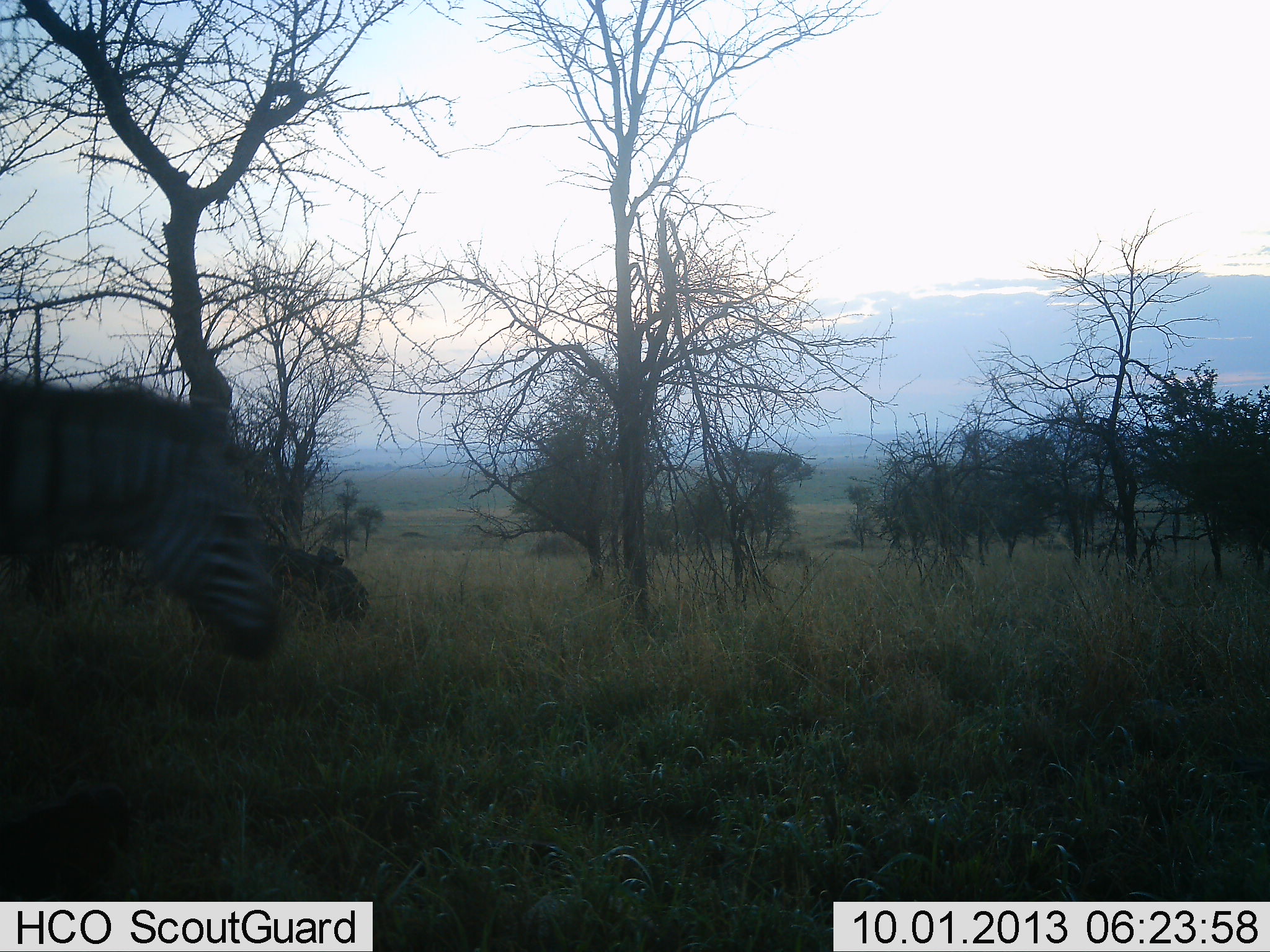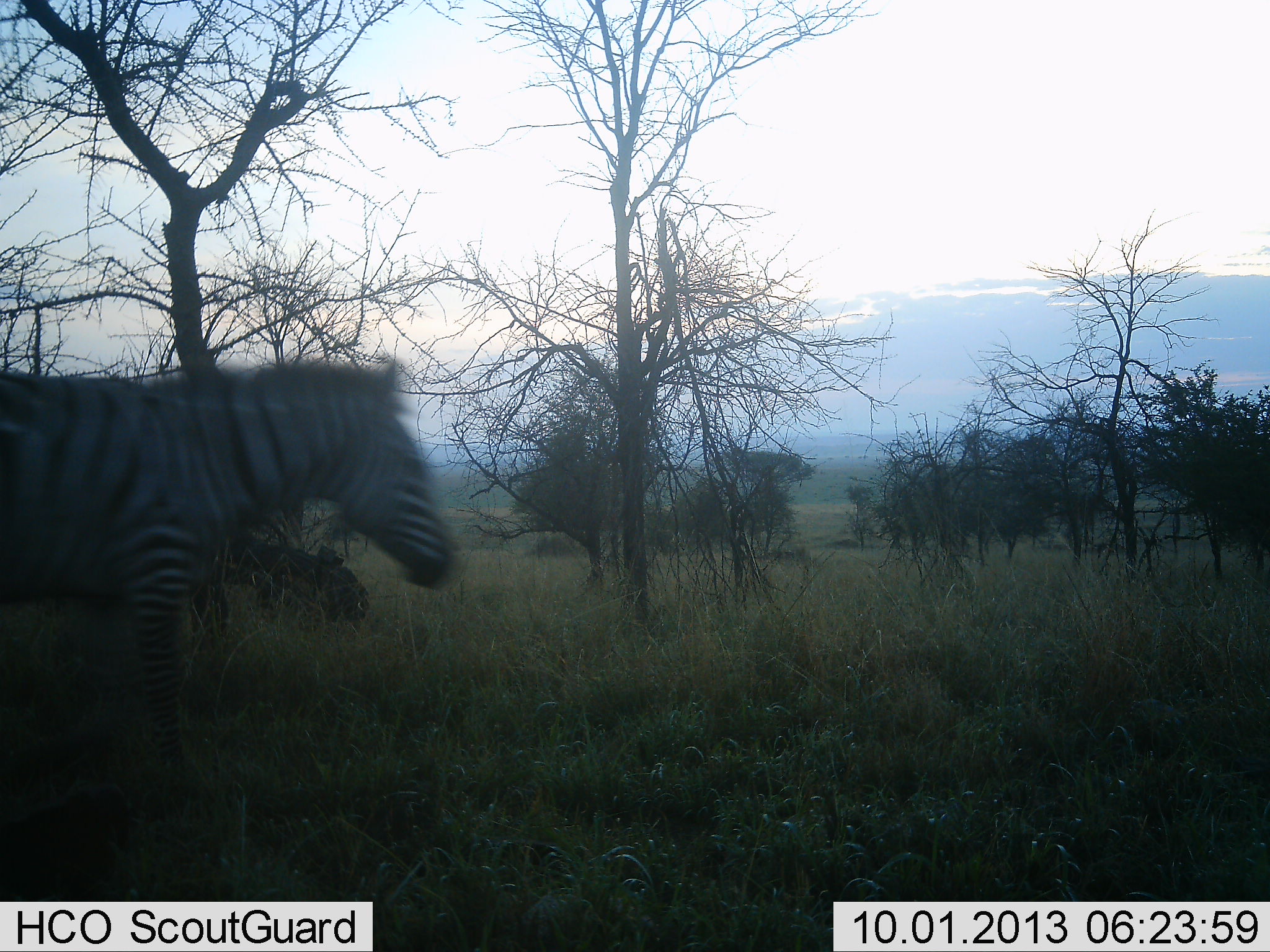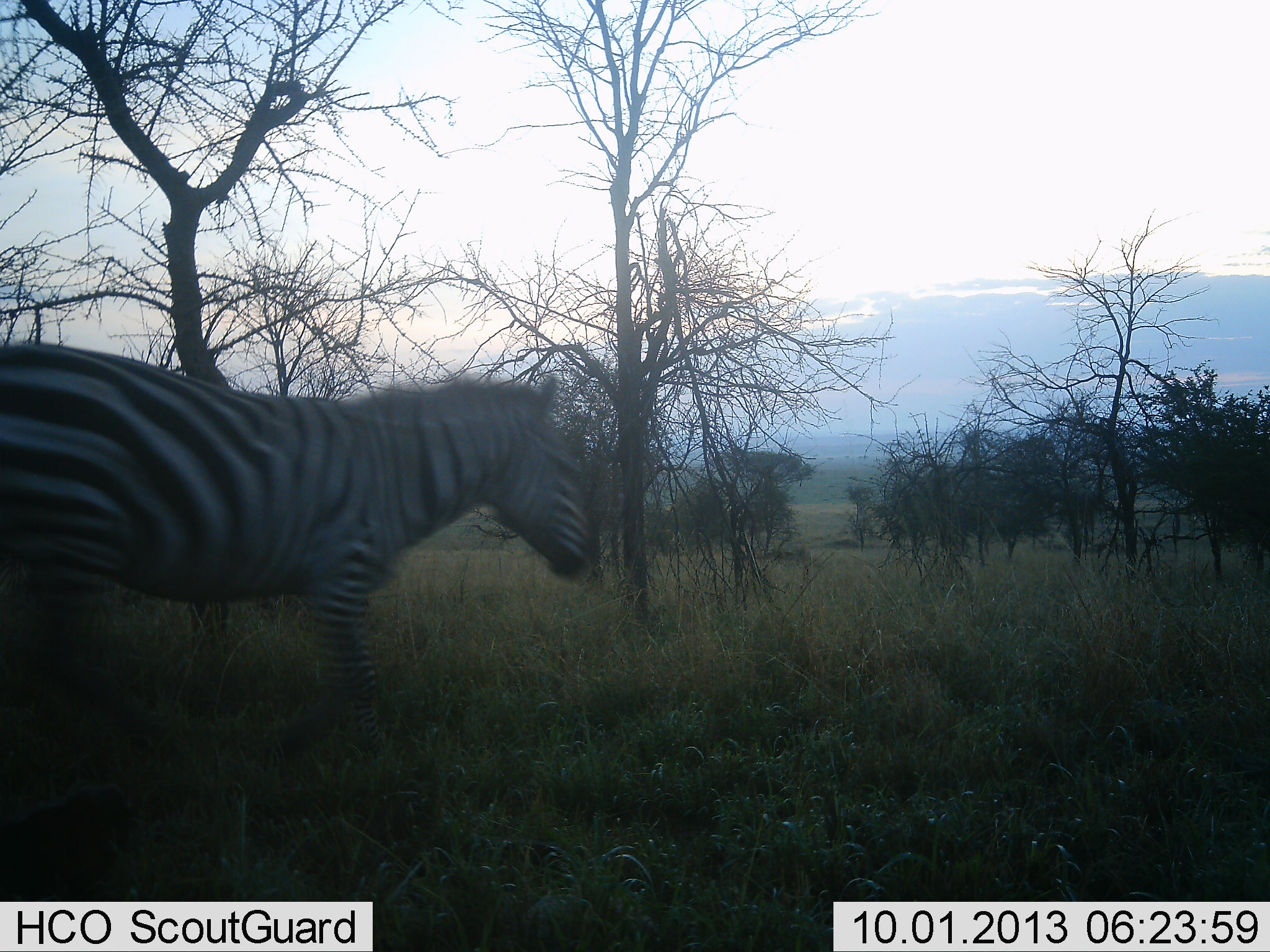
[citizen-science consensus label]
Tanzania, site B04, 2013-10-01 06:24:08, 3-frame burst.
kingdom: Animalia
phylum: Chordata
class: Mammalia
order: Perissodactyla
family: Equidae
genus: Equus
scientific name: Equus quagga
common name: plains zebra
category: zebra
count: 1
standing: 13%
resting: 0%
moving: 93%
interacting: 0%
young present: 0%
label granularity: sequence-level